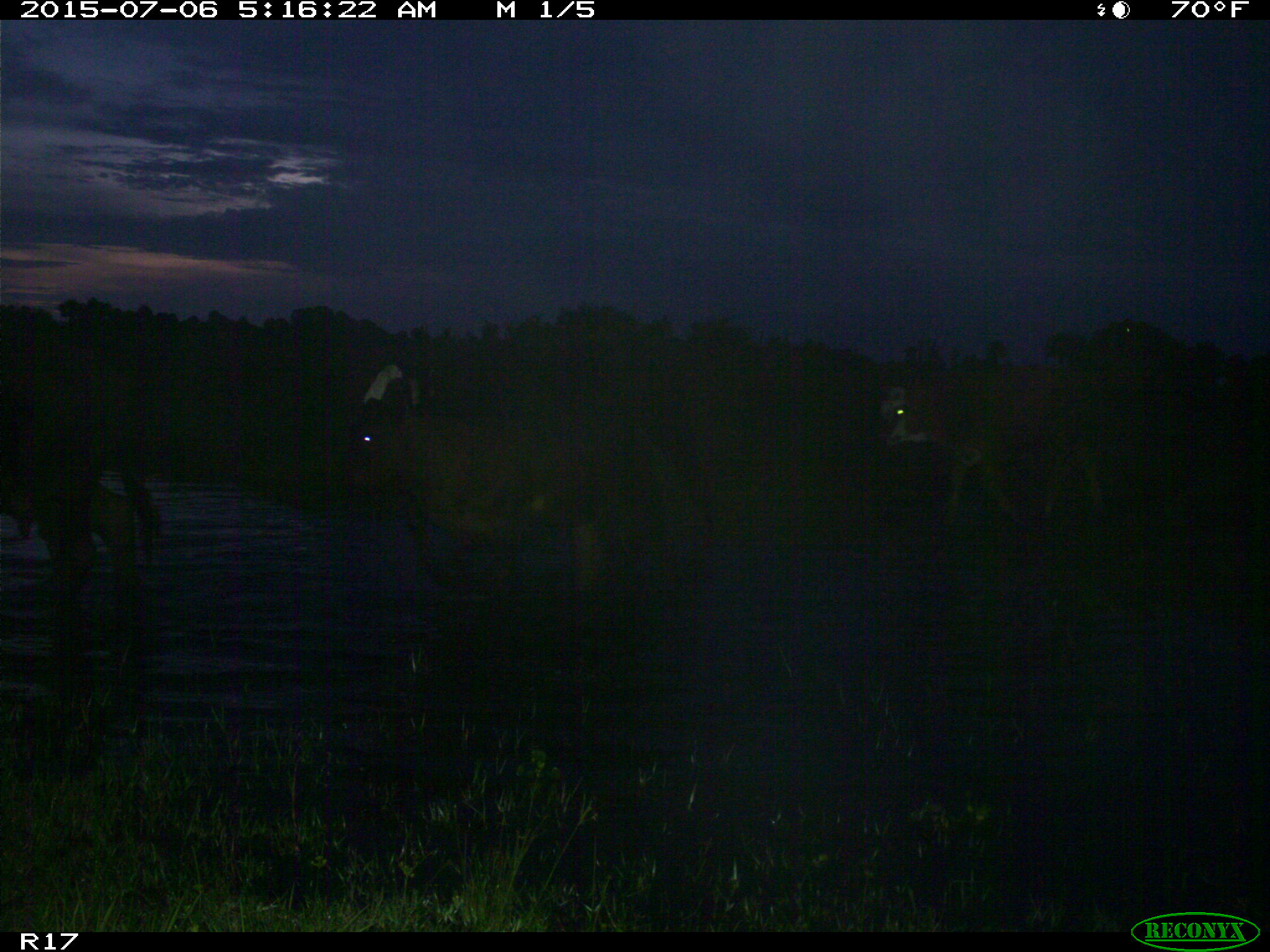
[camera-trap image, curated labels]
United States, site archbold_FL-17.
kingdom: Animalia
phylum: Chordata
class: Mammalia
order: Artiodactyla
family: Bovidae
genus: Bos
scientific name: Bos taurus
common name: domestic cow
Bos taurus (domestic cow).